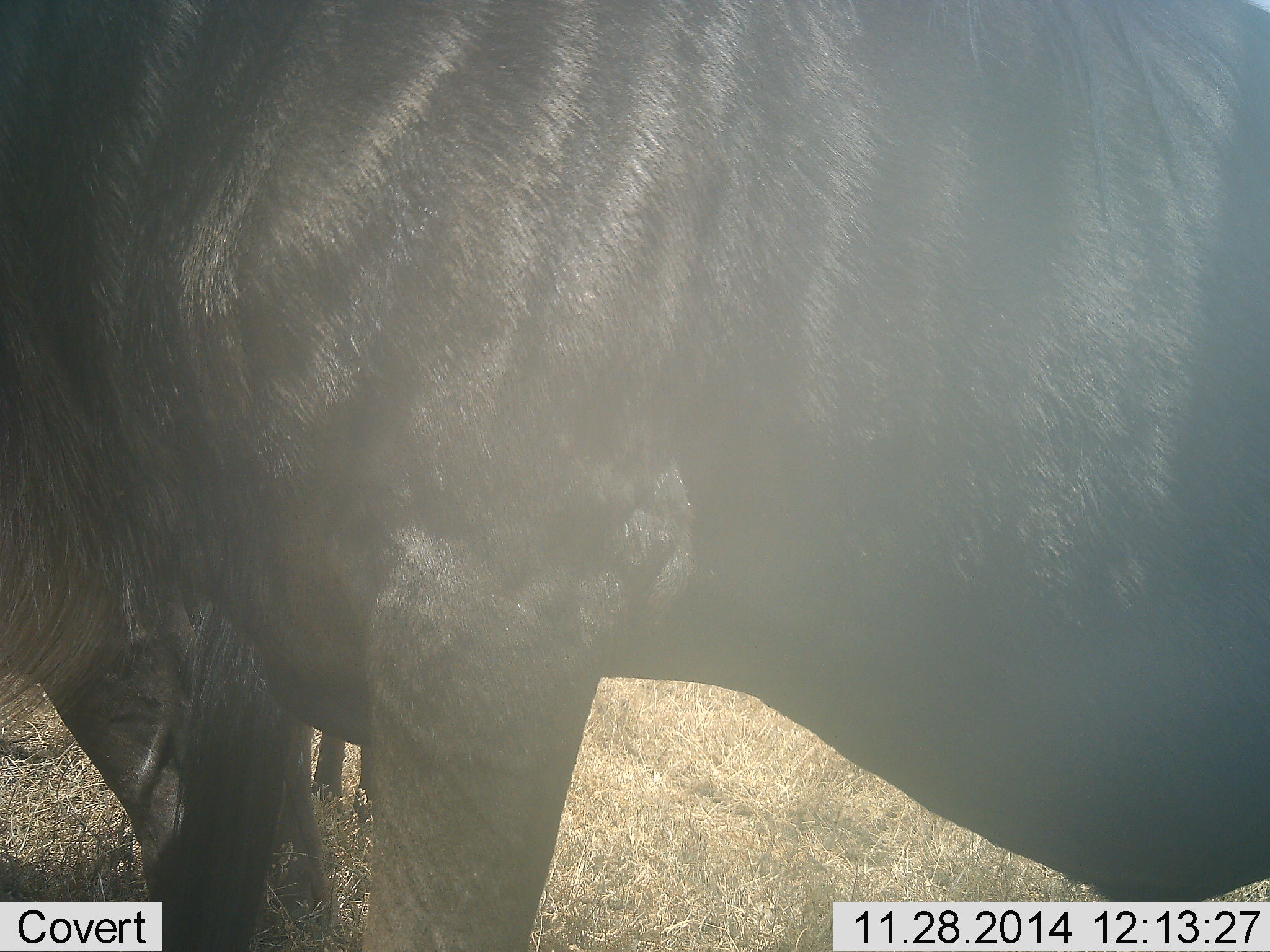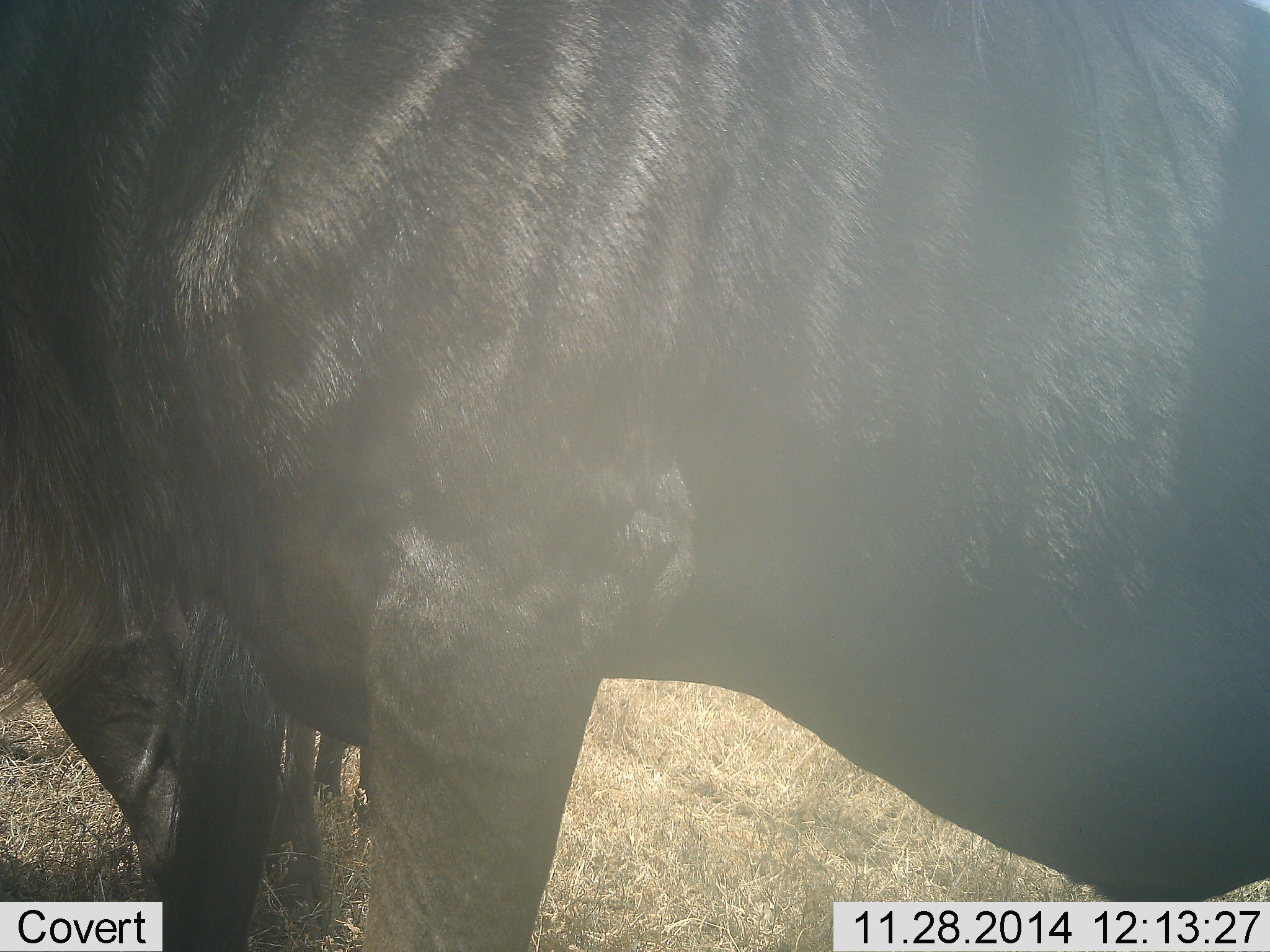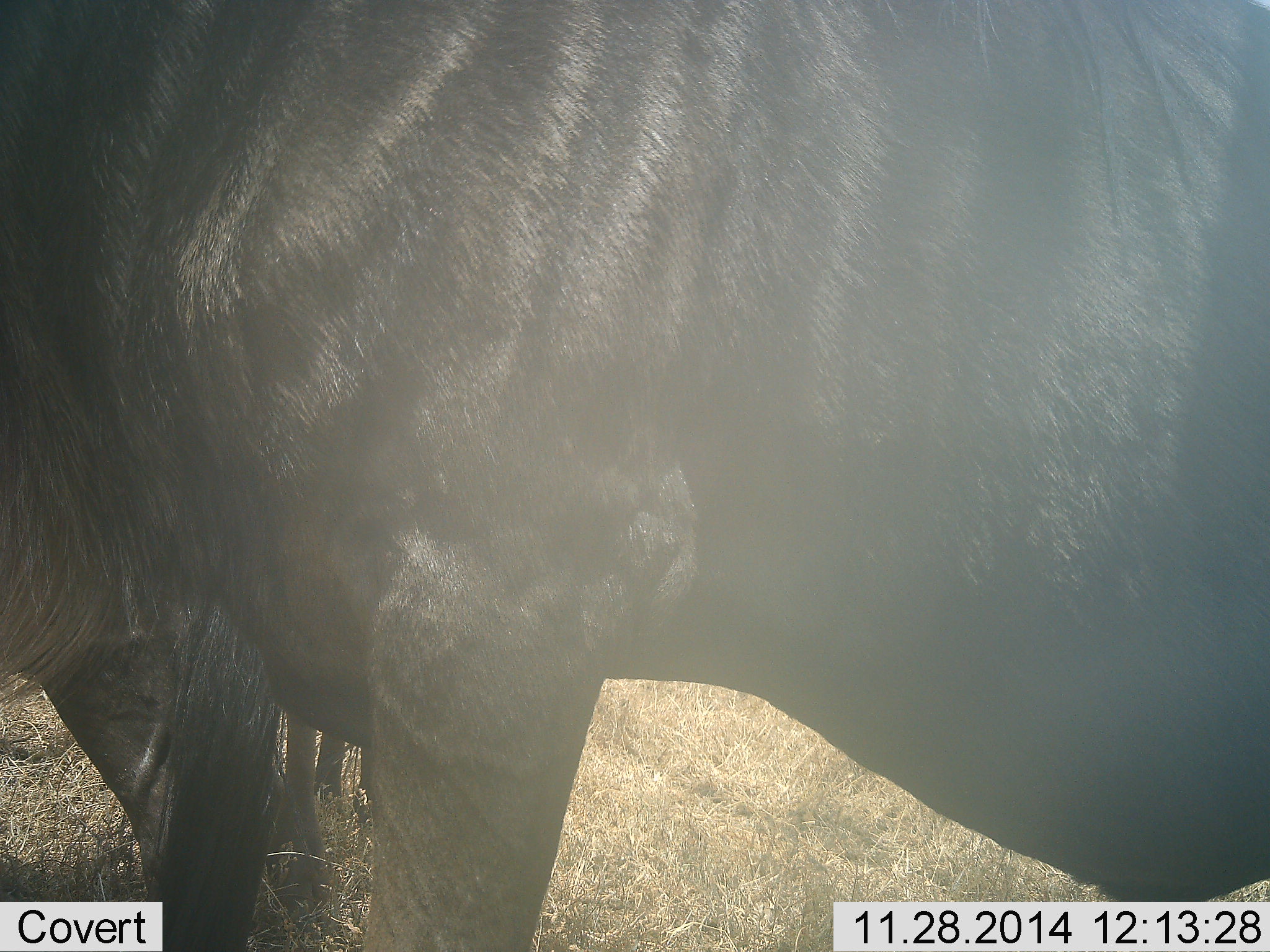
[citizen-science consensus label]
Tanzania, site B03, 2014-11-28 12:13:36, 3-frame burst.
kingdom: Animalia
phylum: Chordata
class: Mammalia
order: Artiodactyla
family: Bovidae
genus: Connochaetes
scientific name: Connochaetes taurinus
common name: blue wildebeest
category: wildebeest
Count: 2.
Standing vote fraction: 80%.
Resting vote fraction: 0%.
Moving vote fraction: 0%.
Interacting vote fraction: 0%.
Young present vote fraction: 0%.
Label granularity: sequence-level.